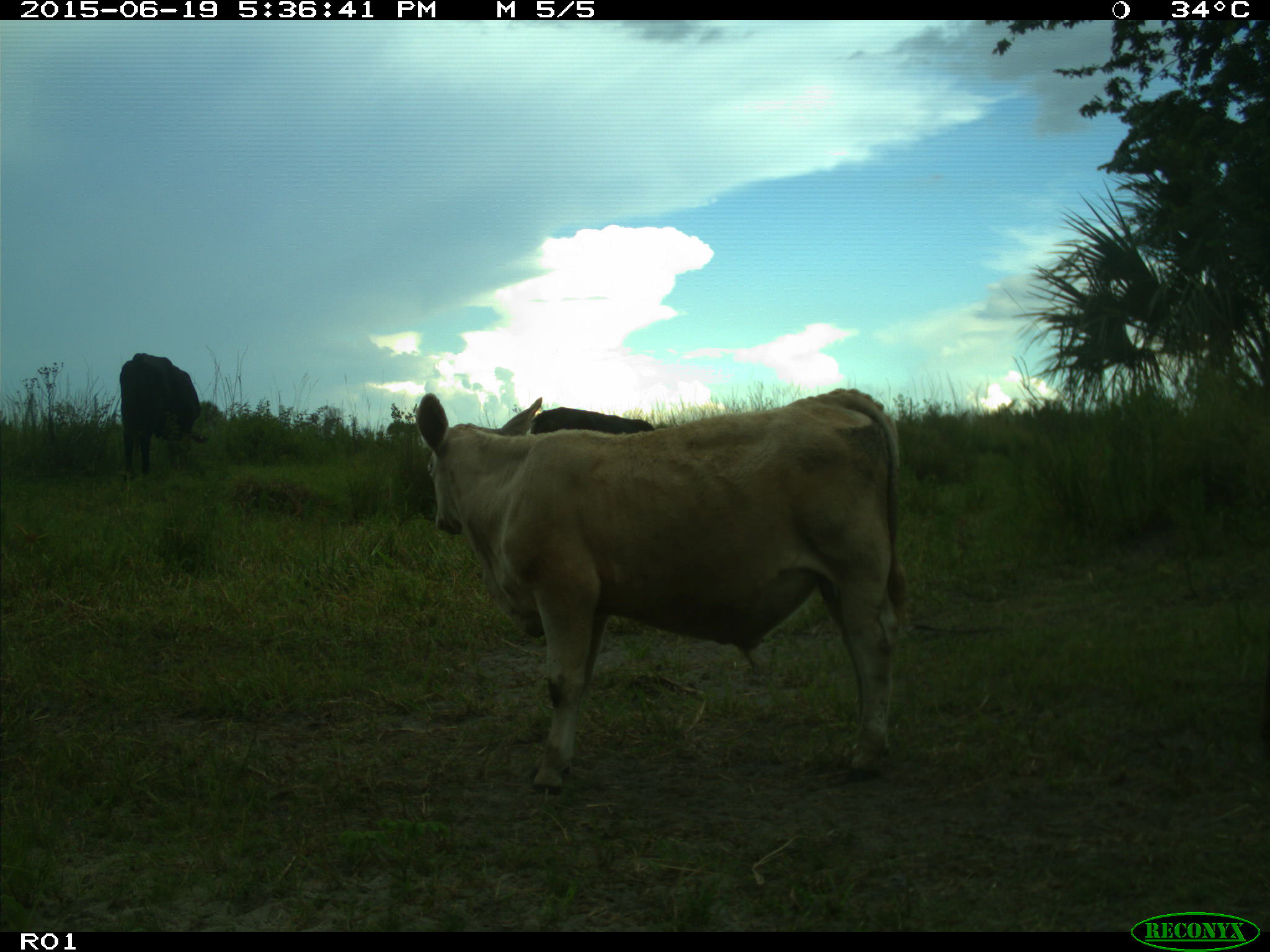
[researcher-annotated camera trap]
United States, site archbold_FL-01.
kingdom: Animalia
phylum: Chordata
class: Mammalia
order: Artiodactyla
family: Bovidae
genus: Bos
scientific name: Bos taurus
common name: domestic cow